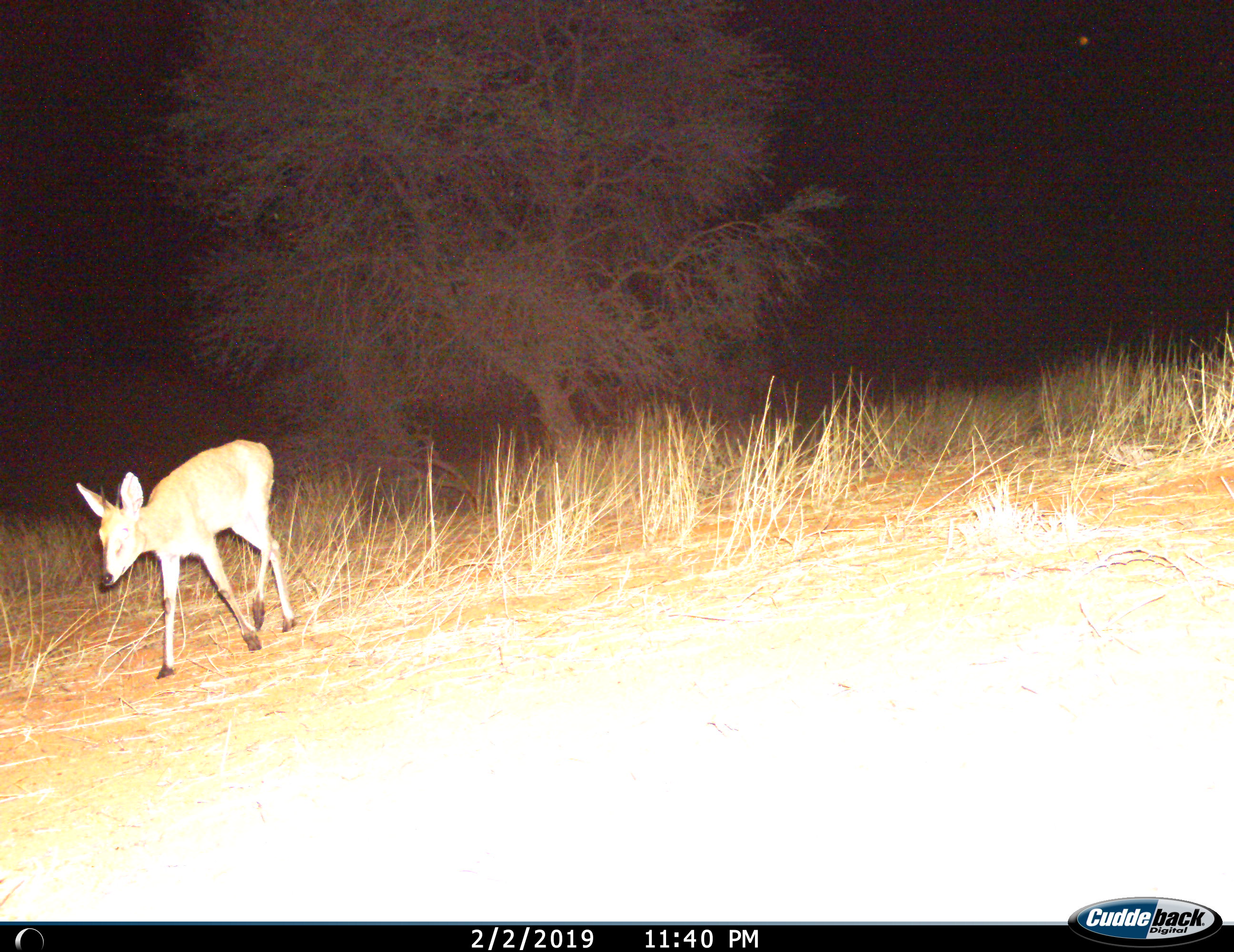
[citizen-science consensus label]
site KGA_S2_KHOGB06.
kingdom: Animalia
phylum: Chordata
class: Mammalia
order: Artiodactyla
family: Bovidae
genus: Sylvicapra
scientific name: Sylvicapra grimmia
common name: common duiker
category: duikercommongrey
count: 1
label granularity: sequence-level